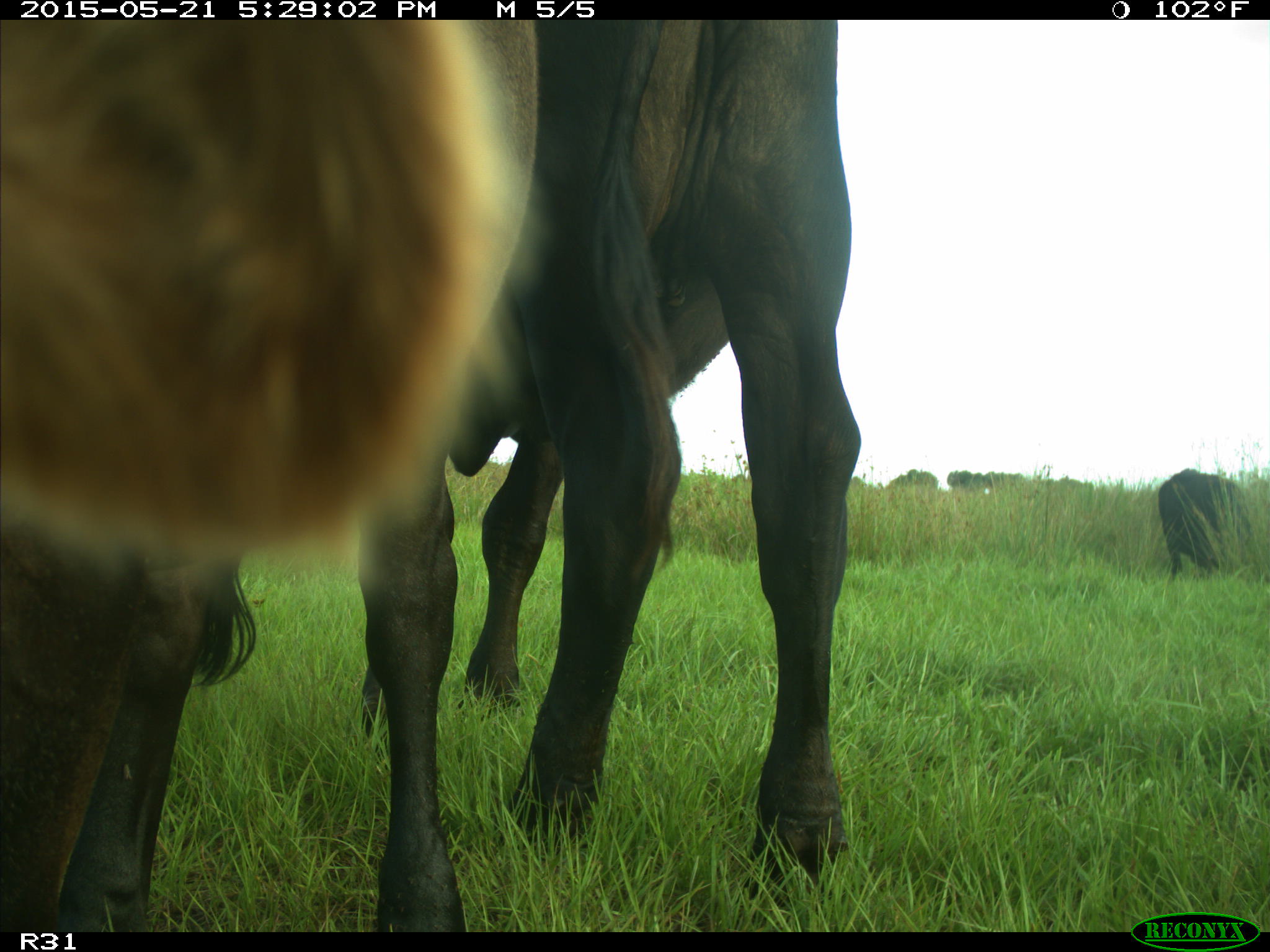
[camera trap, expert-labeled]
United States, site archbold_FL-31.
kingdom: Animalia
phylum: Chordata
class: Mammalia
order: Artiodactyla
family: Bovidae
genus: Bos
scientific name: Bos taurus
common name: domestic cow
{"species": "Bos taurus (domestic cow)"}